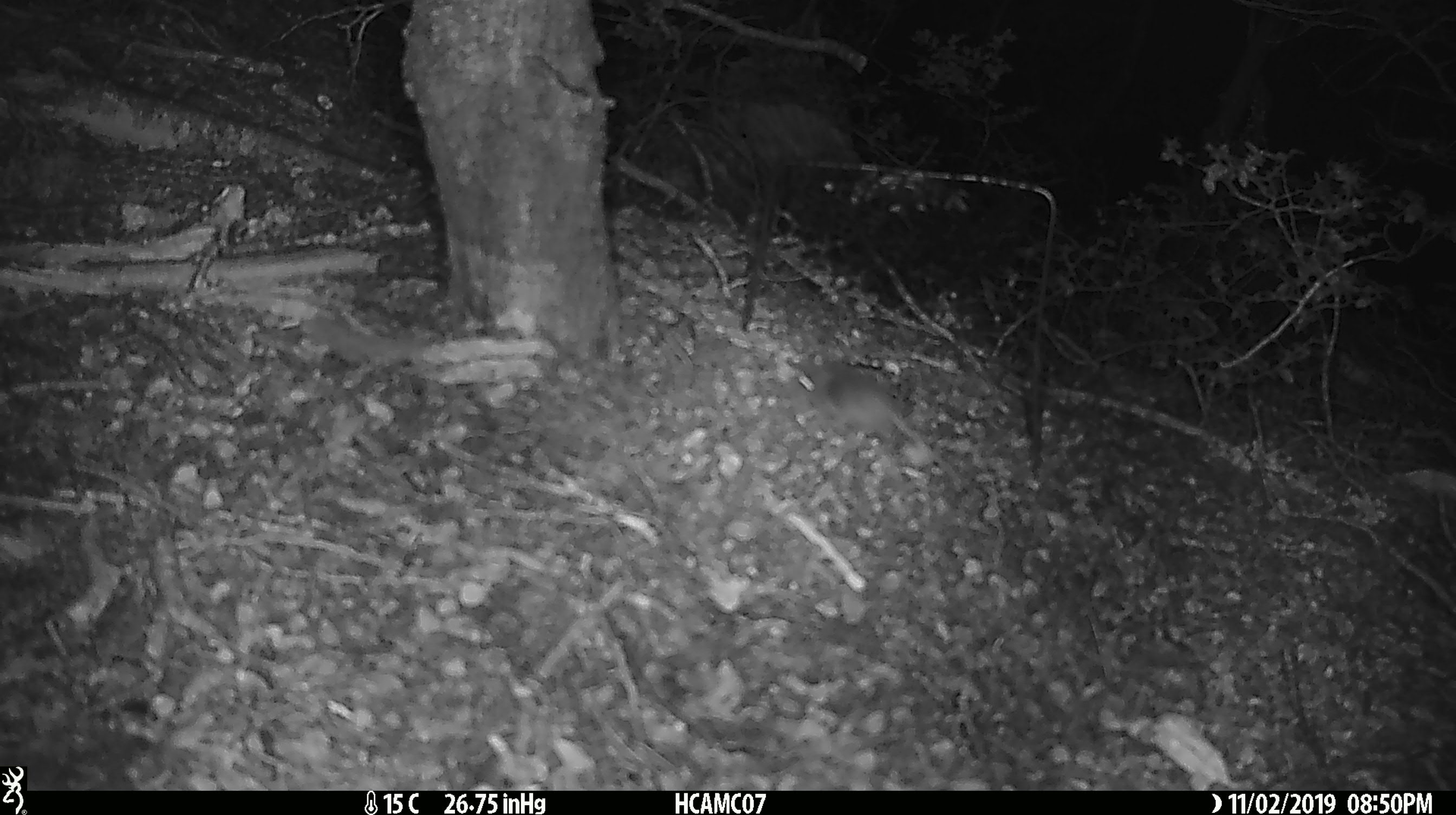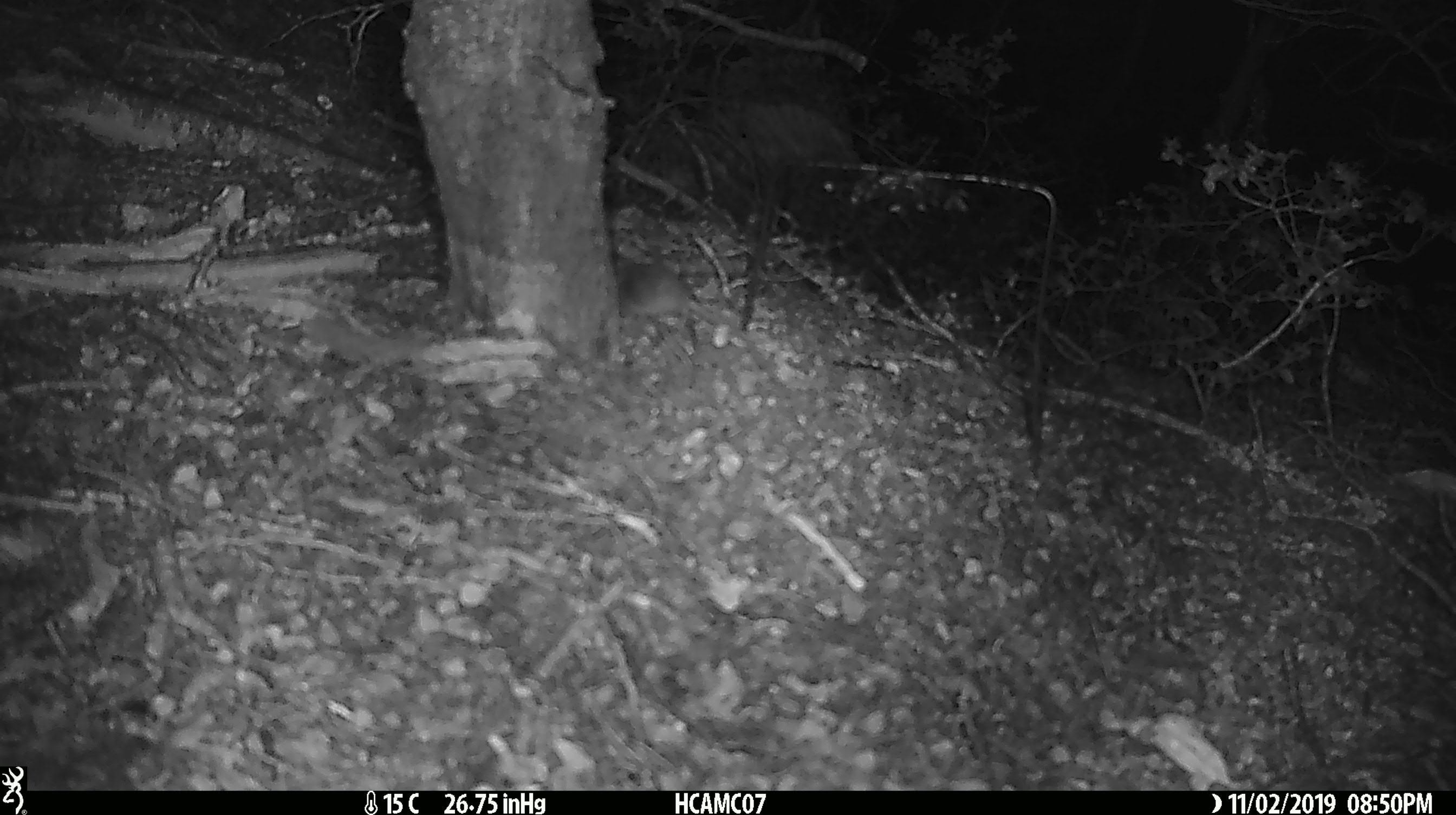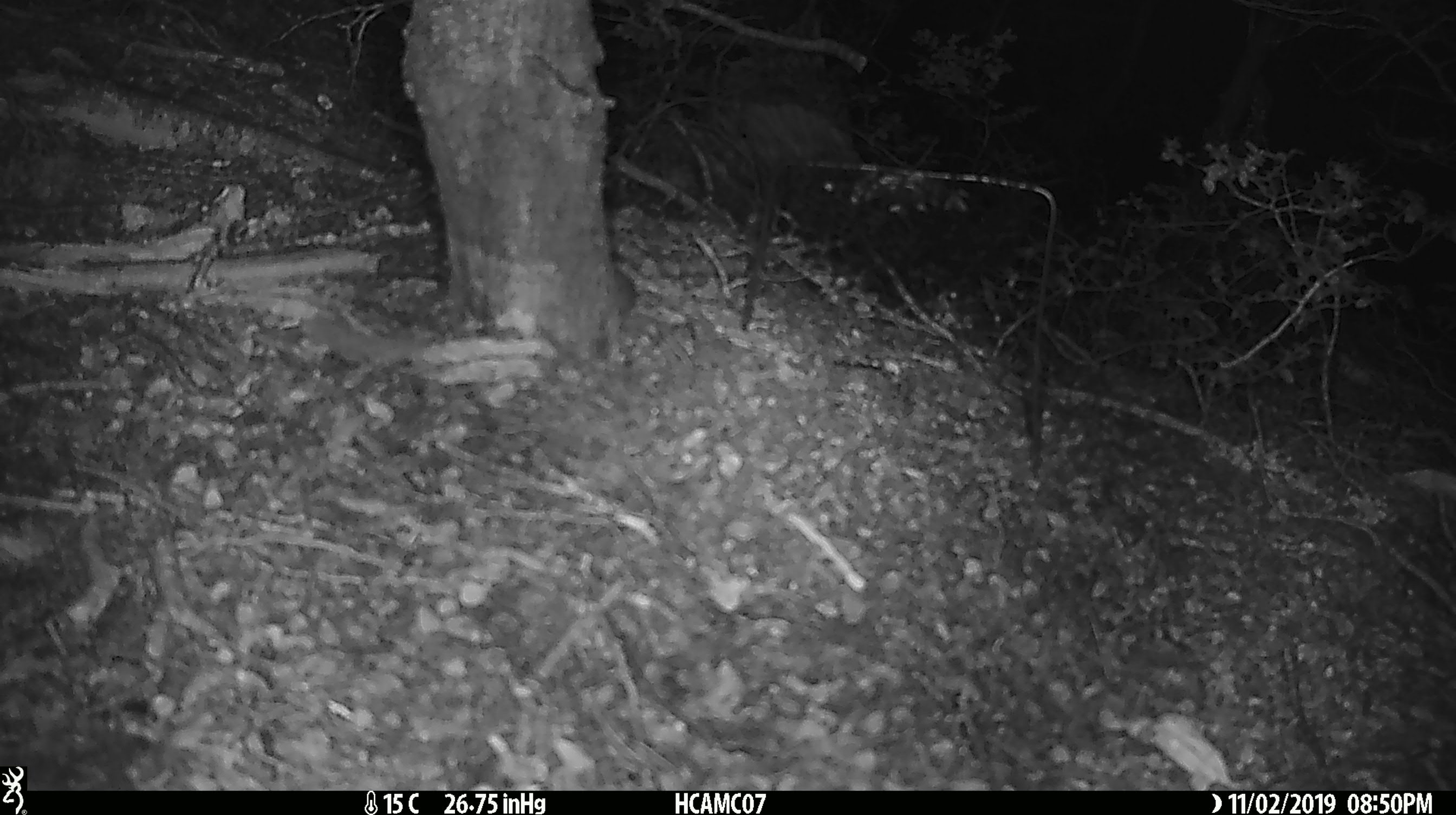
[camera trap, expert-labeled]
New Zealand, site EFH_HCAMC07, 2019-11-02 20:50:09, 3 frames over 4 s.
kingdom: Animalia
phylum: Chordata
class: Mammalia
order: Rodentia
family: Muridae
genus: Mus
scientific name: Mus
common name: mouse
Mouse (Mus).